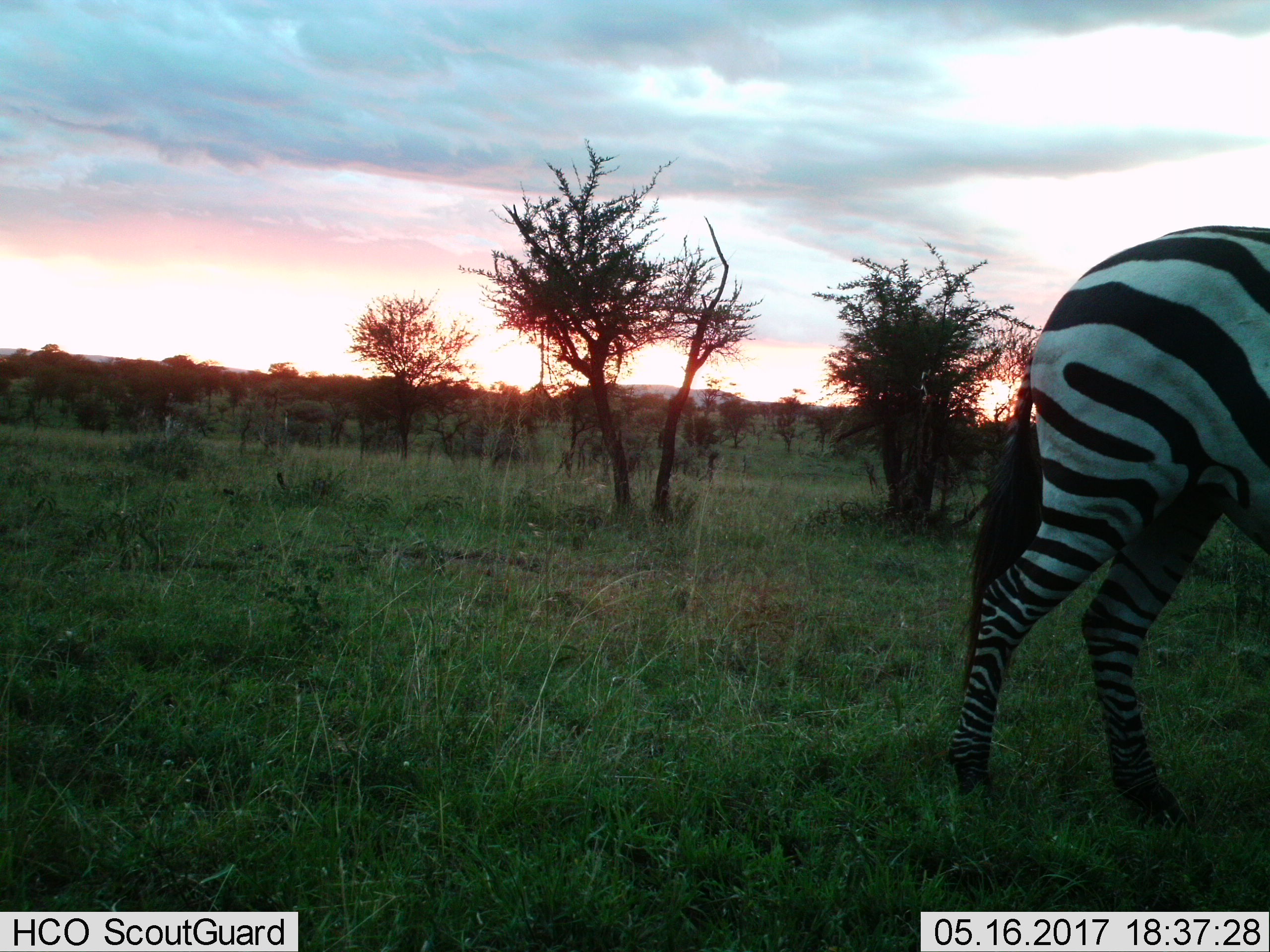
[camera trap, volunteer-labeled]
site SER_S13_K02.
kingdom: Animalia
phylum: Chordata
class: Mammalia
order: Perissodactyla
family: Equidae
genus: Equus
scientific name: Equus quagga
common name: plains zebra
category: zebraplains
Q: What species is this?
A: Zebraplains (plains zebra) (Equus quagga).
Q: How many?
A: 1.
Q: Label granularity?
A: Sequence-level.